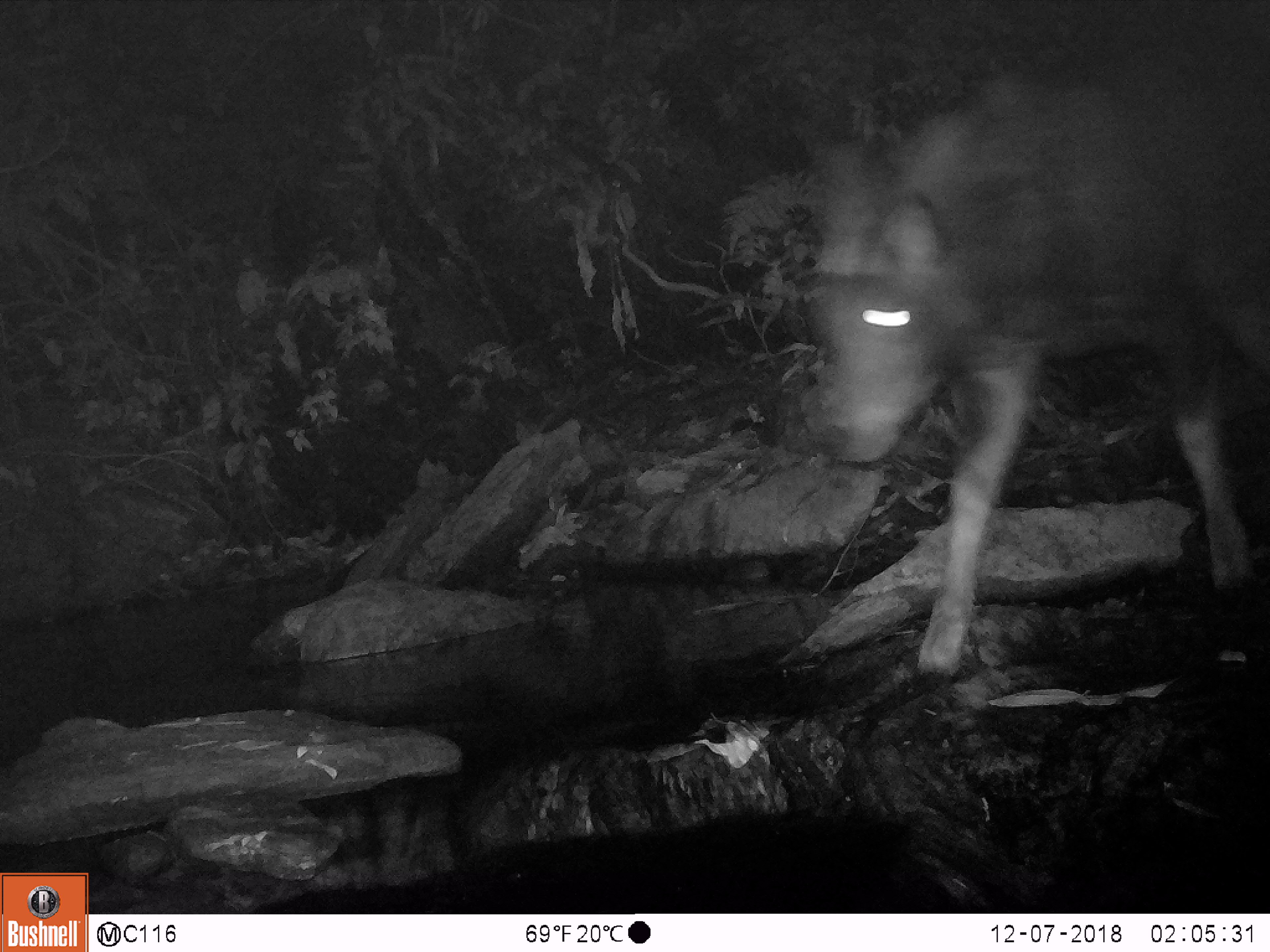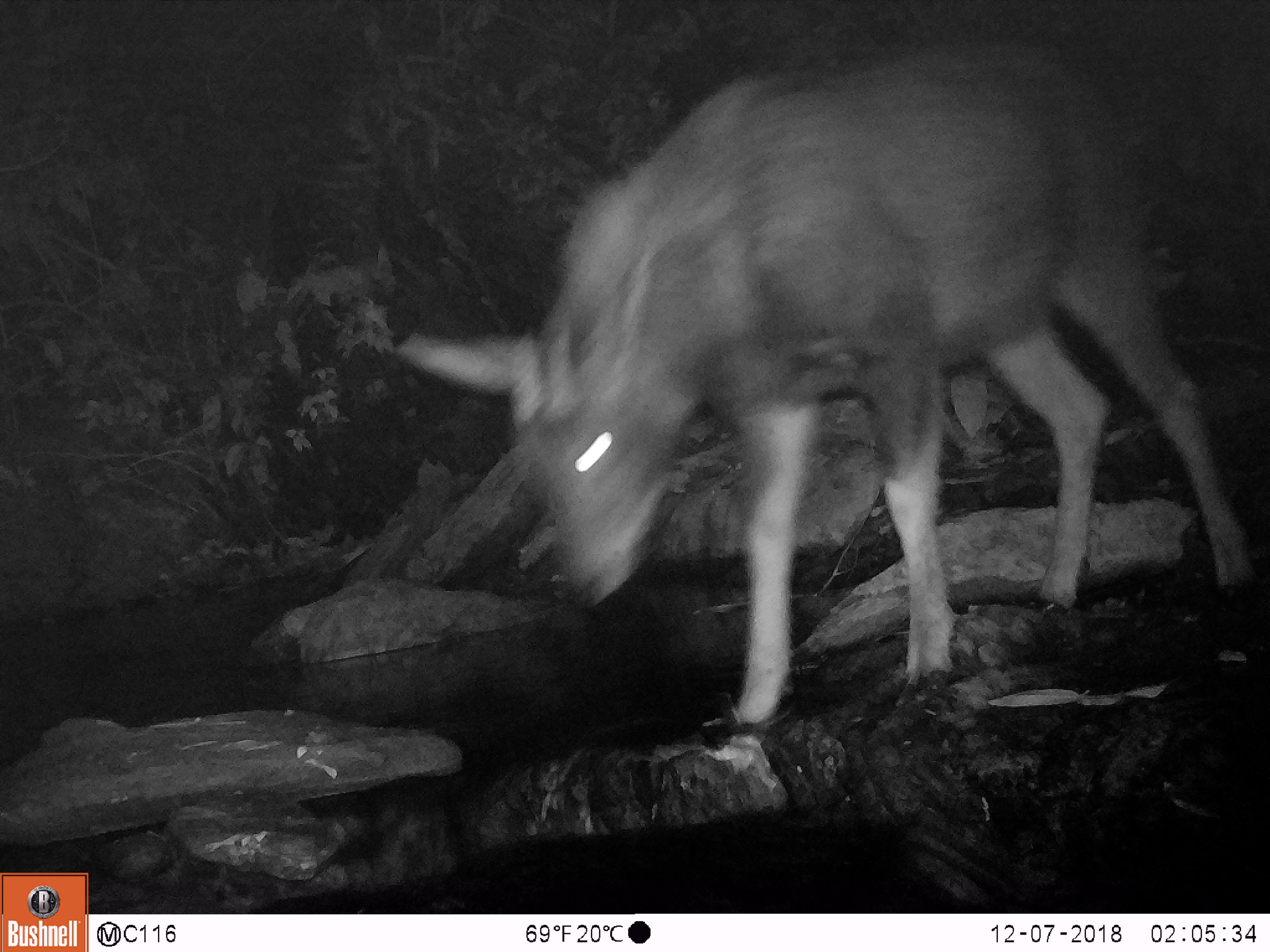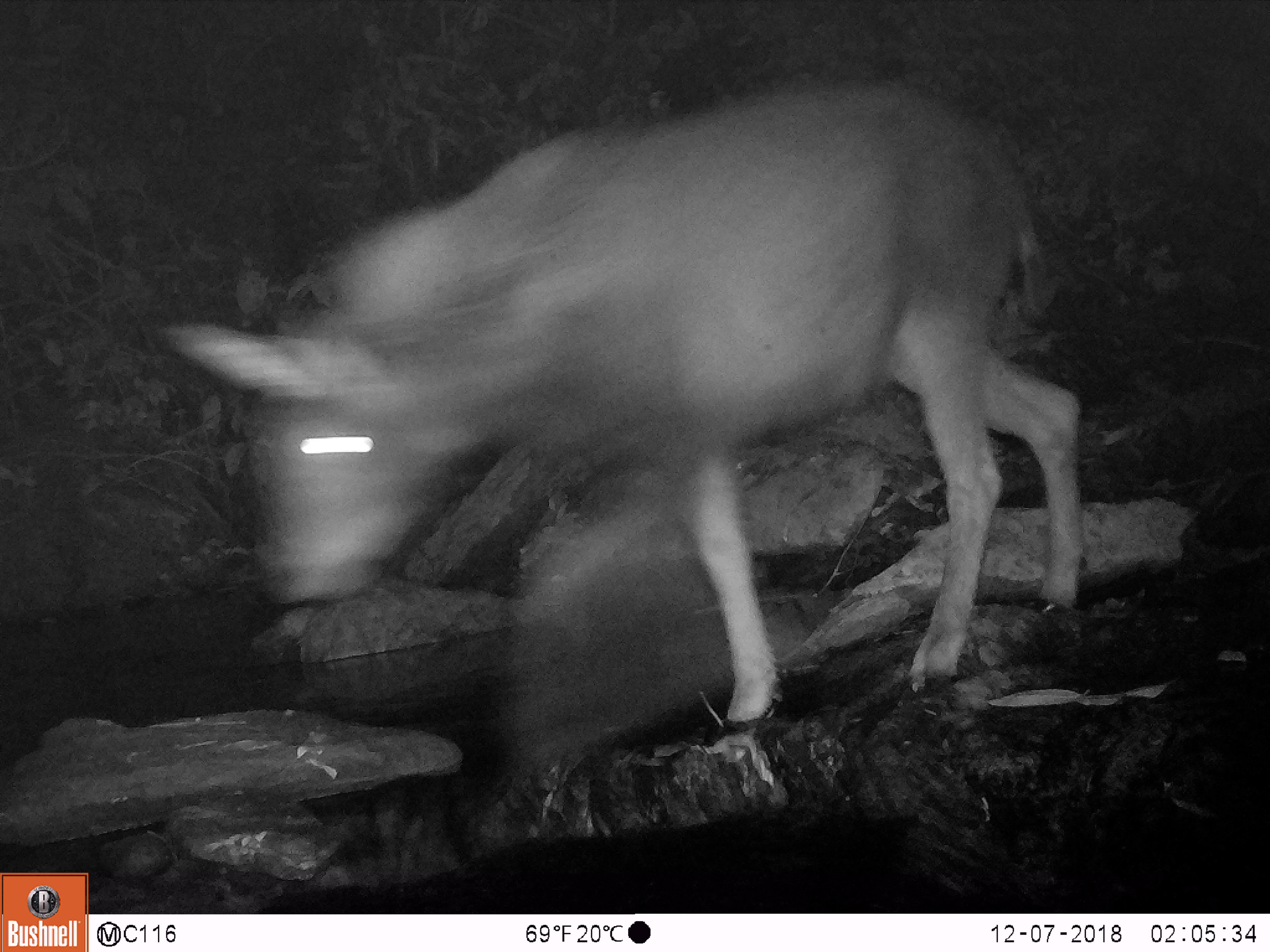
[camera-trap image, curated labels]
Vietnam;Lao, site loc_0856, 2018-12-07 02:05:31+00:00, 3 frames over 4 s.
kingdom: Animalia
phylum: Chordata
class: Mammalia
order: Artiodactyla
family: Bovidae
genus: Capricornis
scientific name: Capricornis sumatraensis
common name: chinese serow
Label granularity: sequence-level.